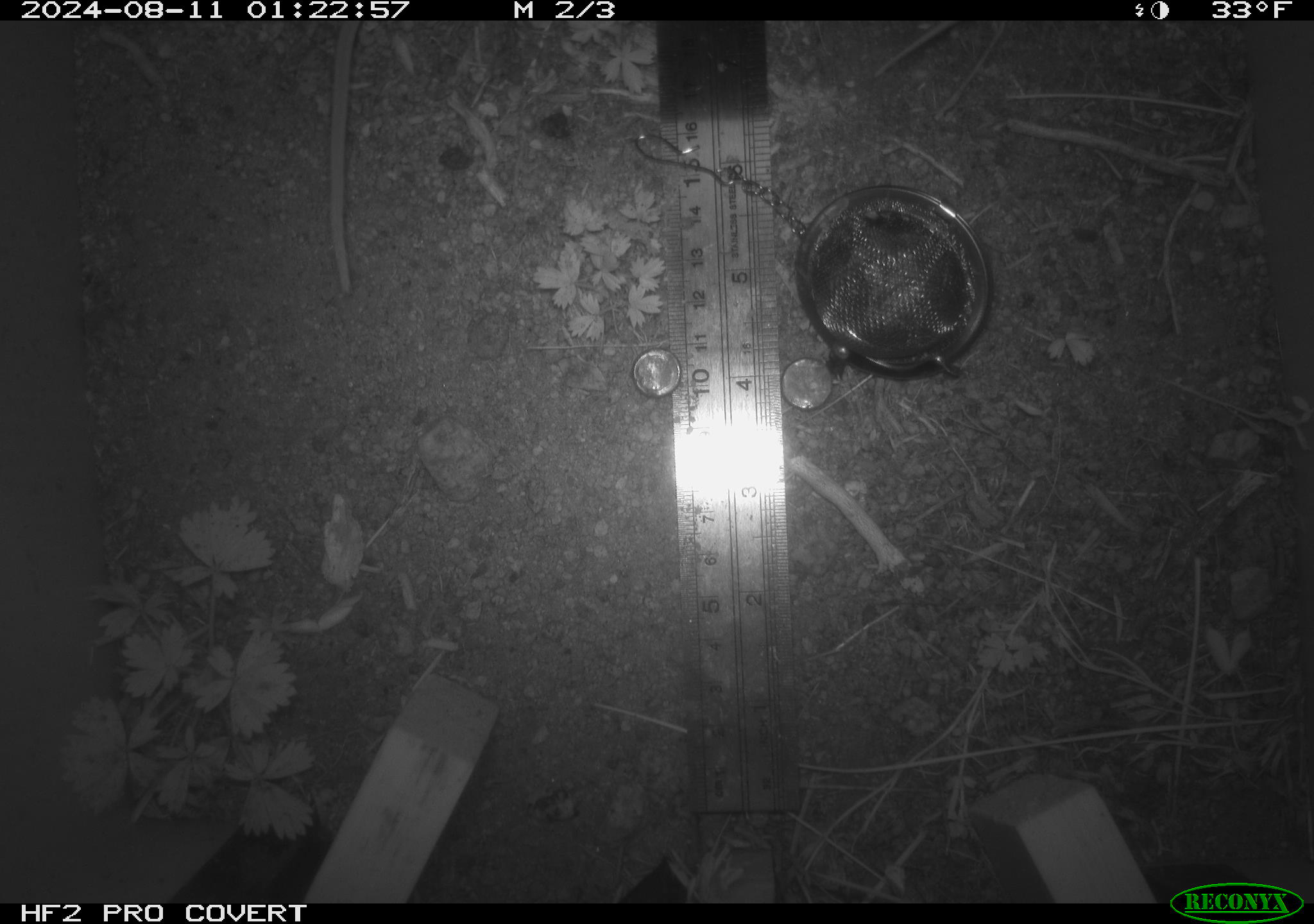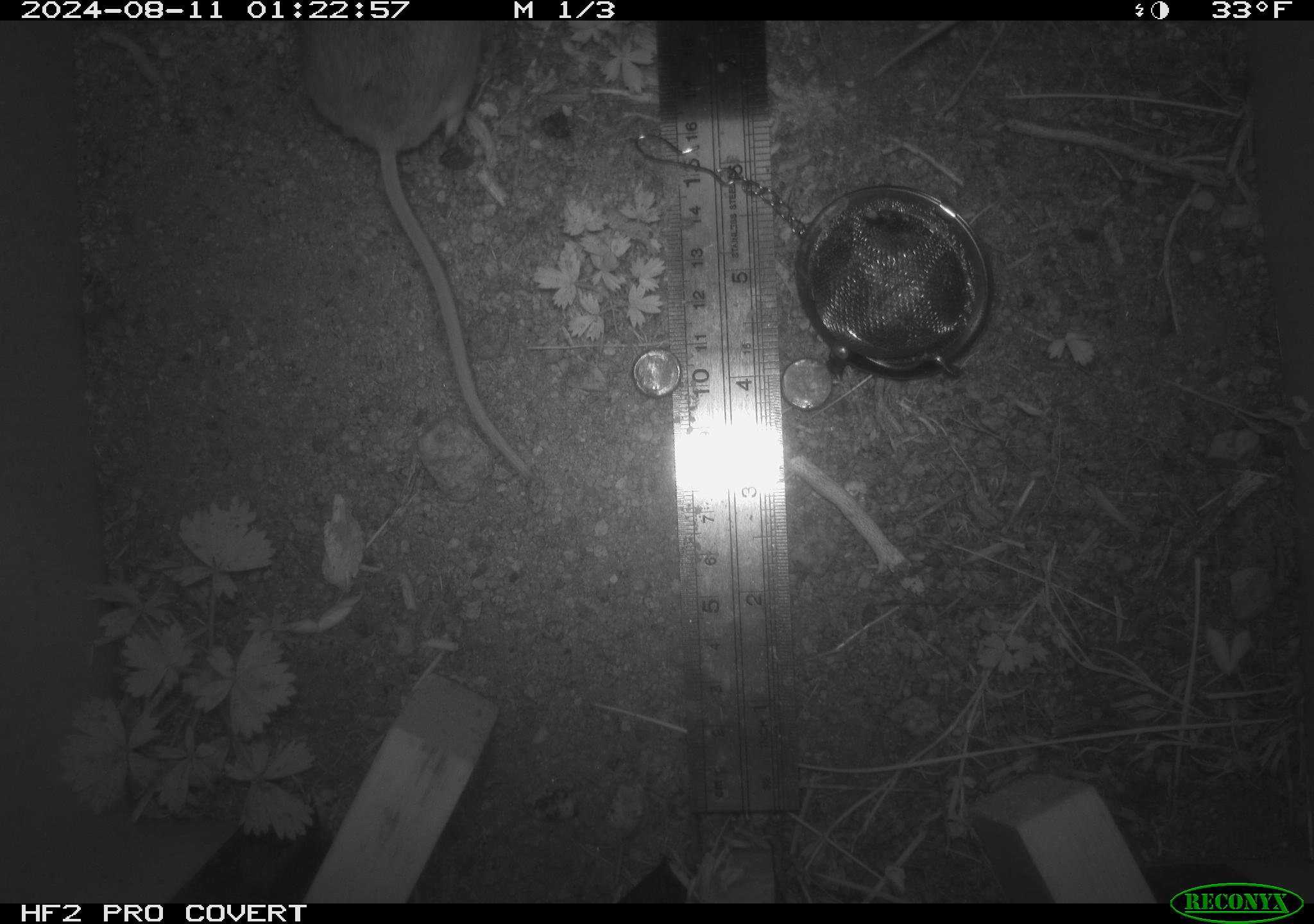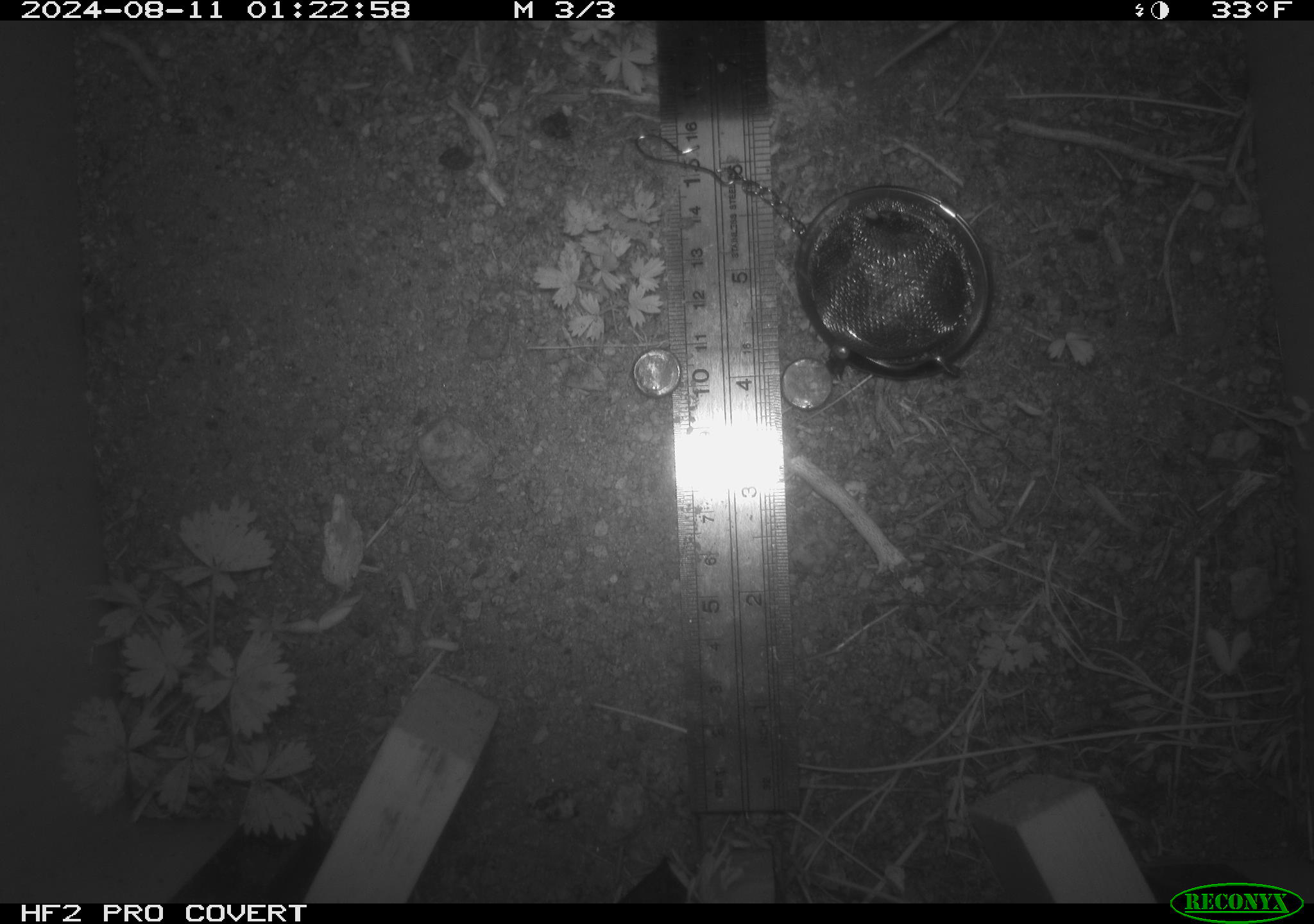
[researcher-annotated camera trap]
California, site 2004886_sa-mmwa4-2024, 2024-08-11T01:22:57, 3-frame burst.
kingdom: Animalia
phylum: Chordata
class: Mammalia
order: Rodentia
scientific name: Rodentia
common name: mouse species